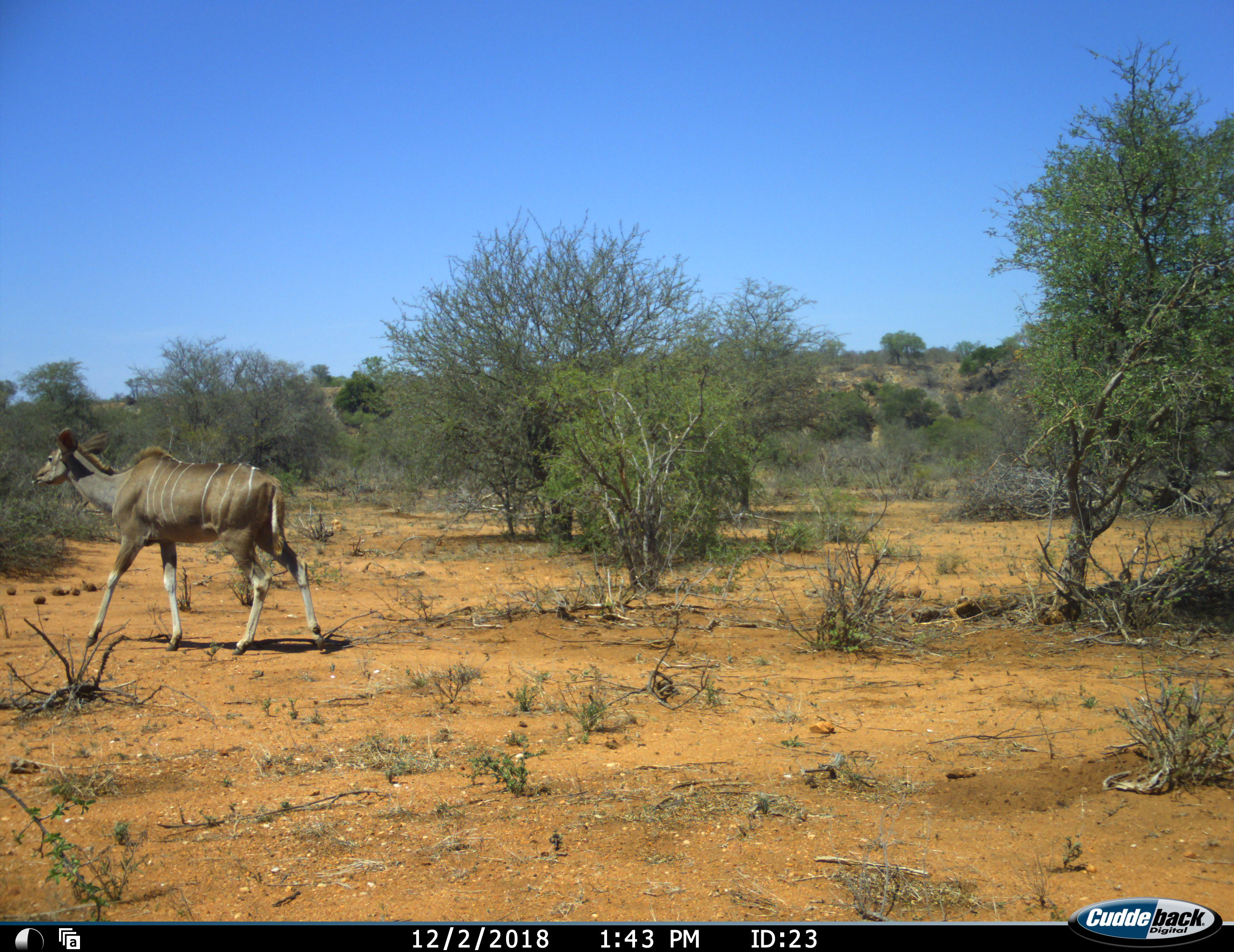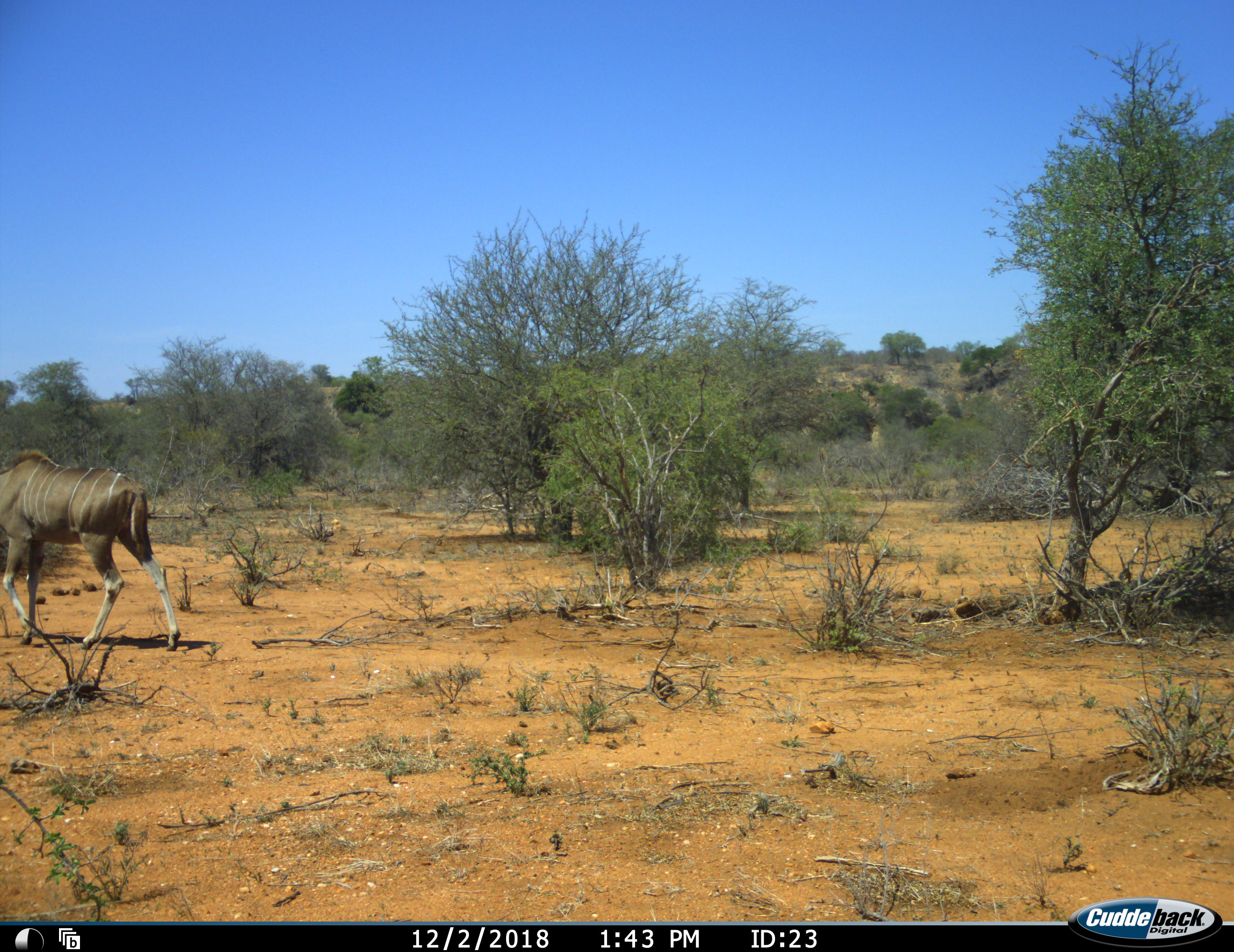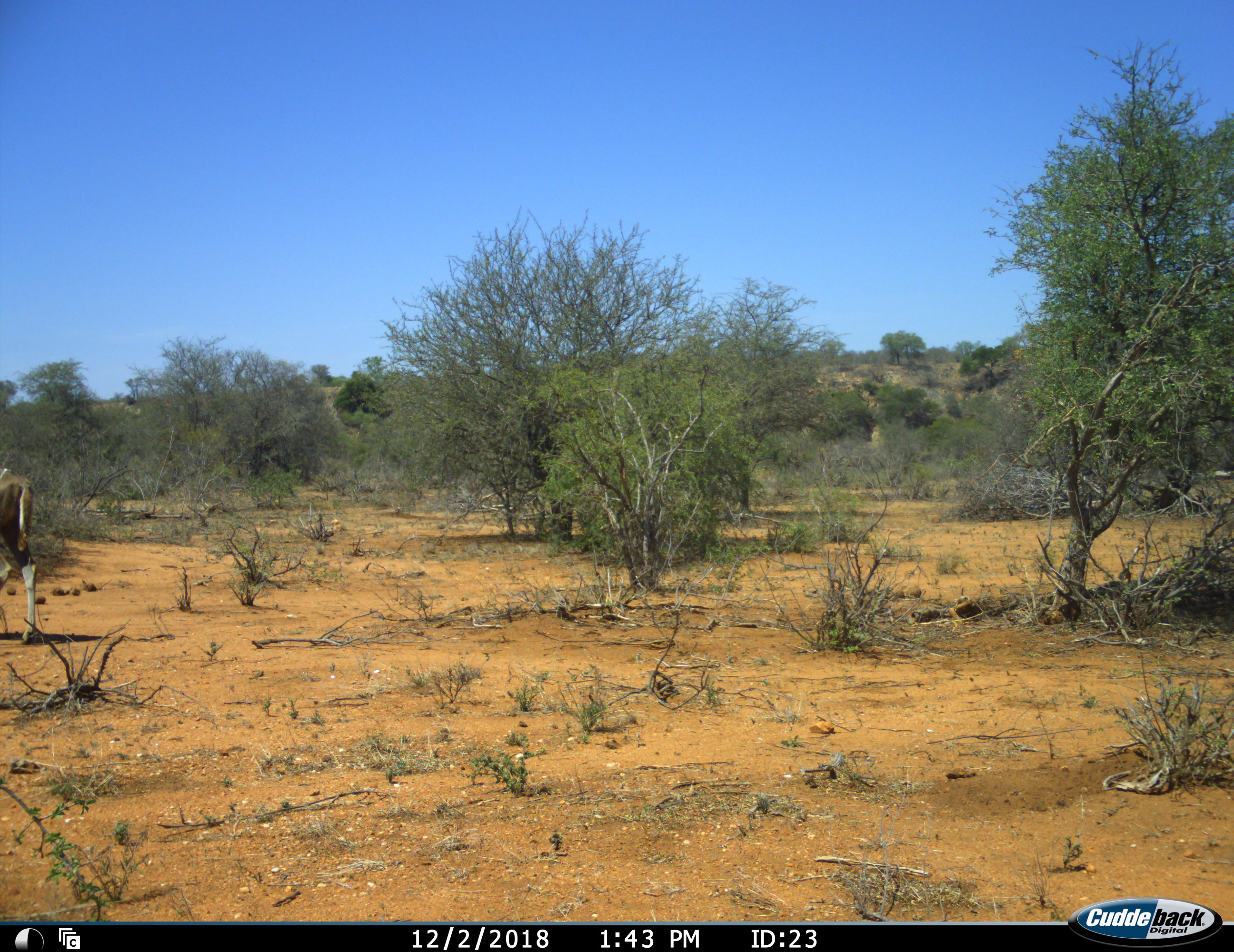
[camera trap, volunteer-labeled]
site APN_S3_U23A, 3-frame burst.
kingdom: Animalia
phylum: Chordata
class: Mammalia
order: Artiodactyla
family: Bovidae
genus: Tragelaphus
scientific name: Tragelaphus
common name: kudu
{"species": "kudu (Tragelaphus)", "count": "1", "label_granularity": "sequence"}